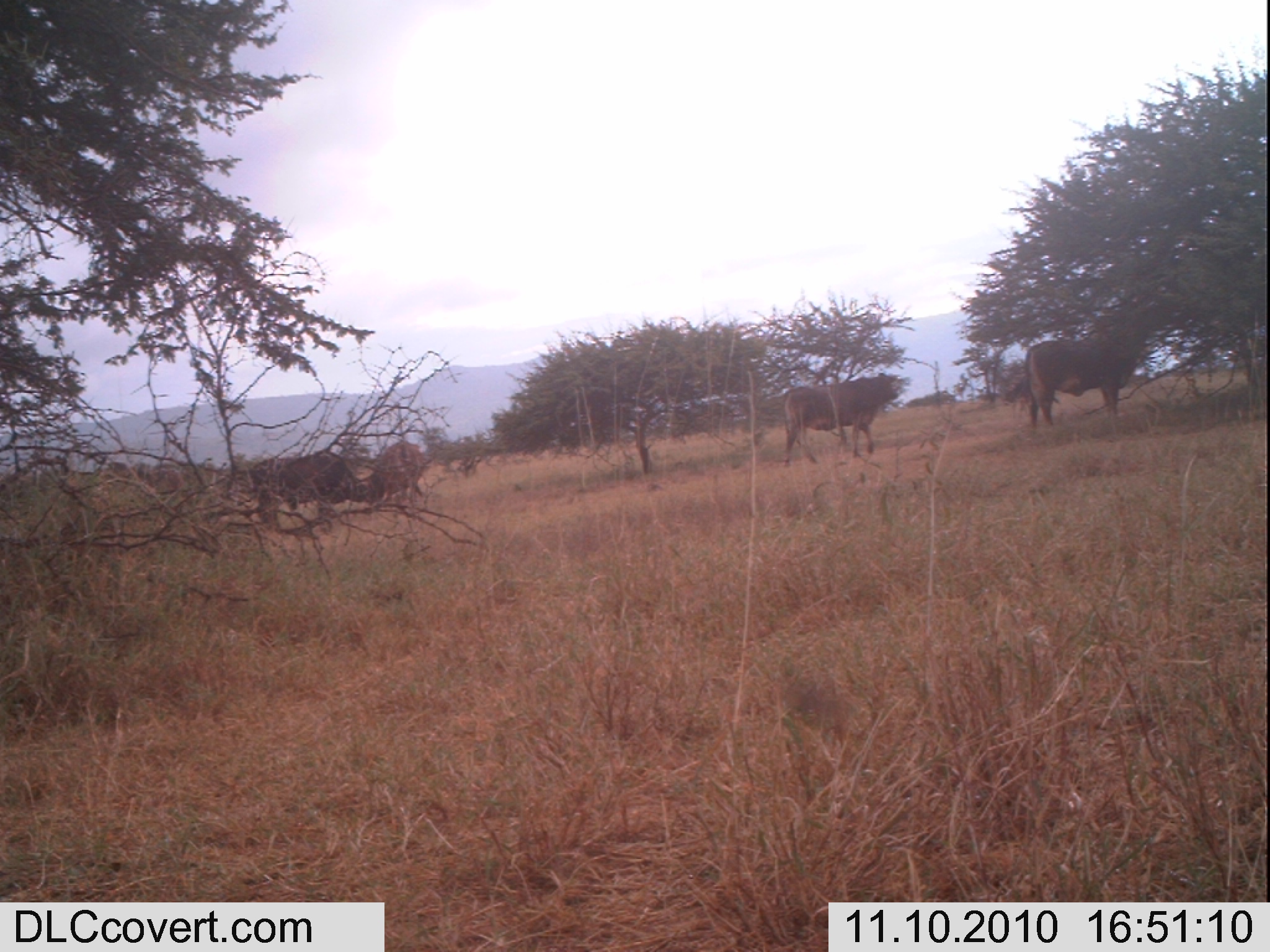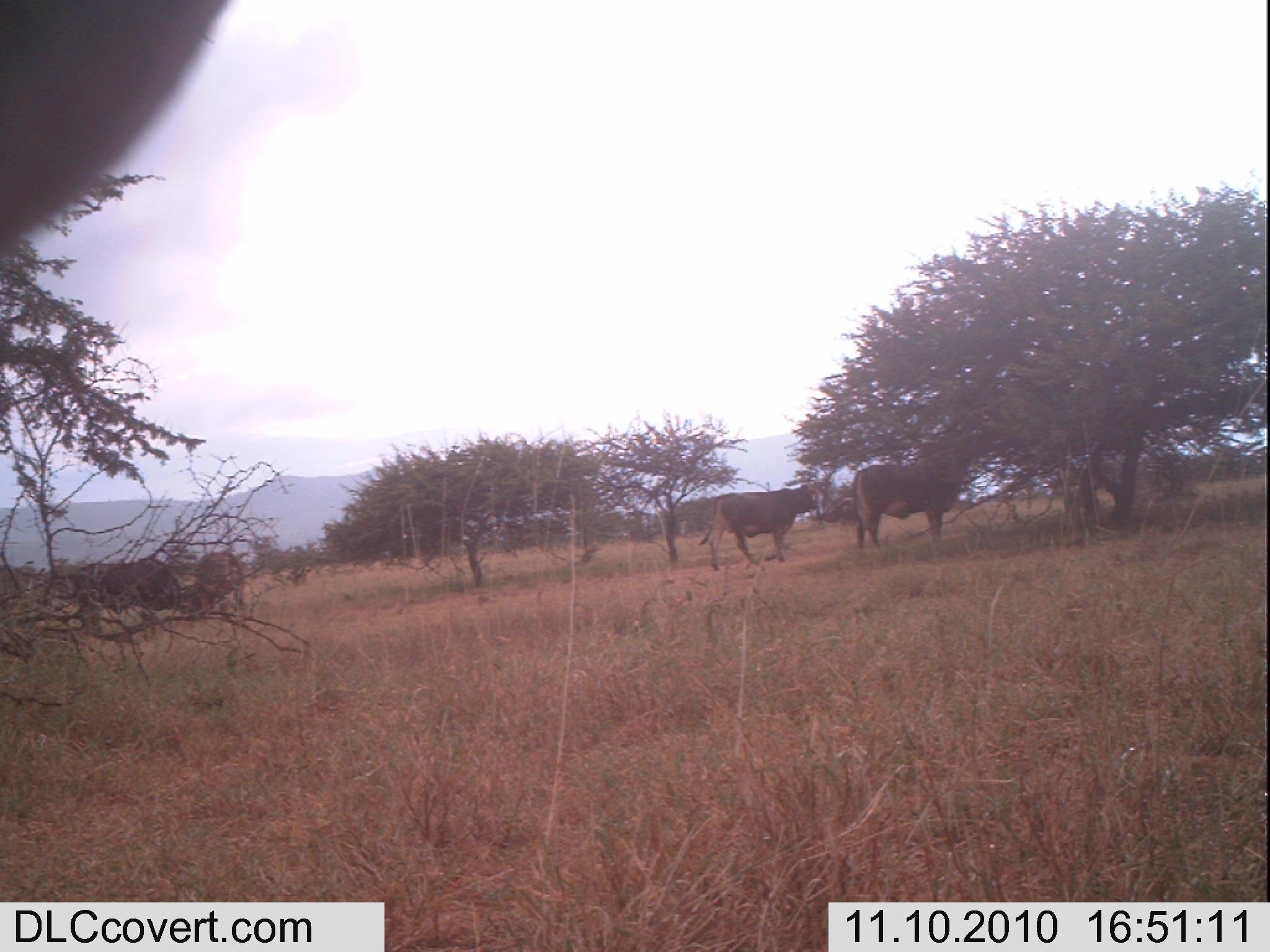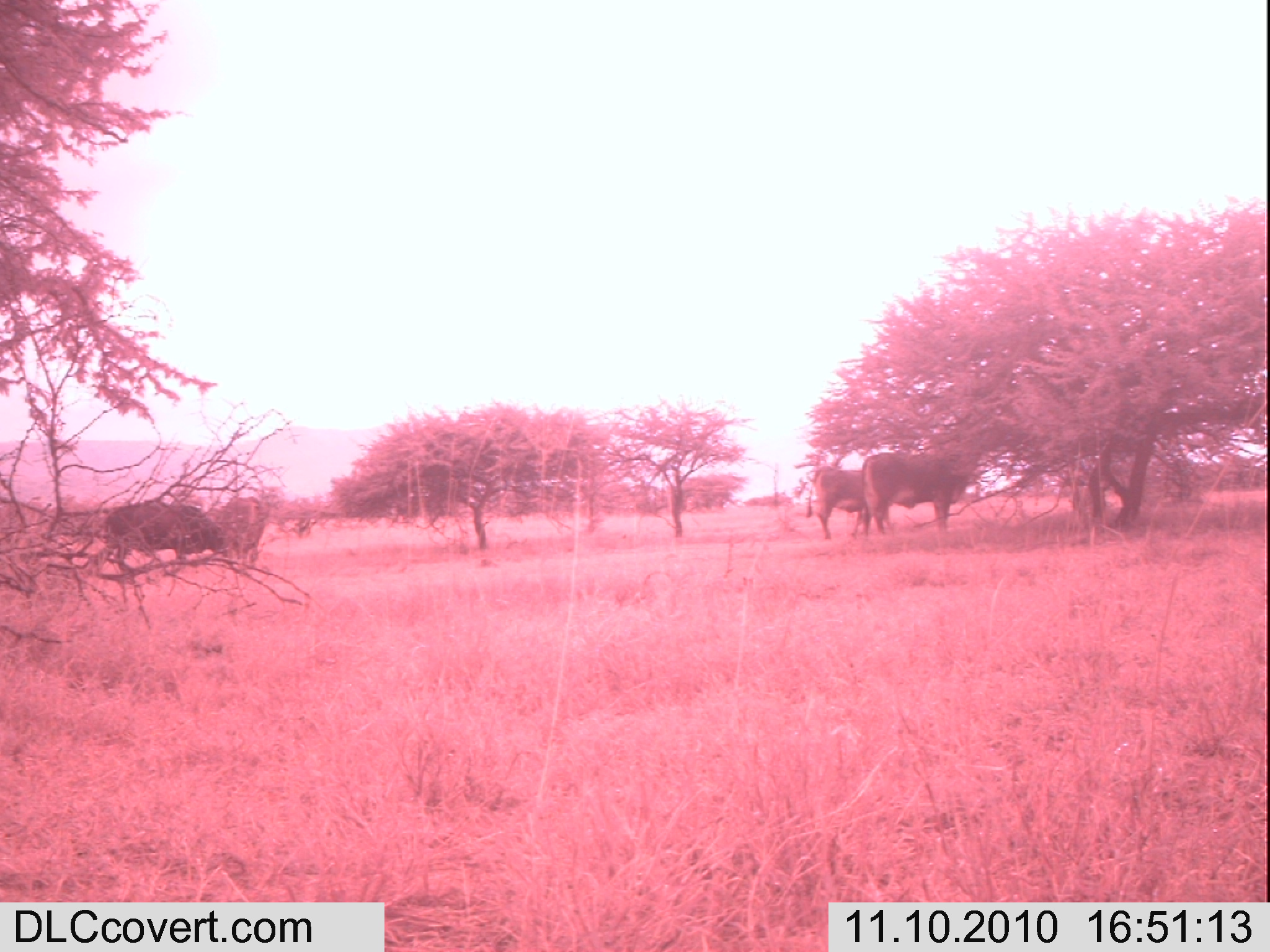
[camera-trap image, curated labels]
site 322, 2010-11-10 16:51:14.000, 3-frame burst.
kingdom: Animalia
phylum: Chordata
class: Mammalia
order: Artiodactyla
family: Bovidae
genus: Bos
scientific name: Bos taurus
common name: domestic cattle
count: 4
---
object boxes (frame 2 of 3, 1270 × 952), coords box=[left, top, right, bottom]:
bos taurus: box=[0, 0, 230, 244]; box=[849, 452, 974, 550]; box=[695, 483, 820, 573]; box=[73, 556, 181, 625]; box=[192, 549, 247, 612]